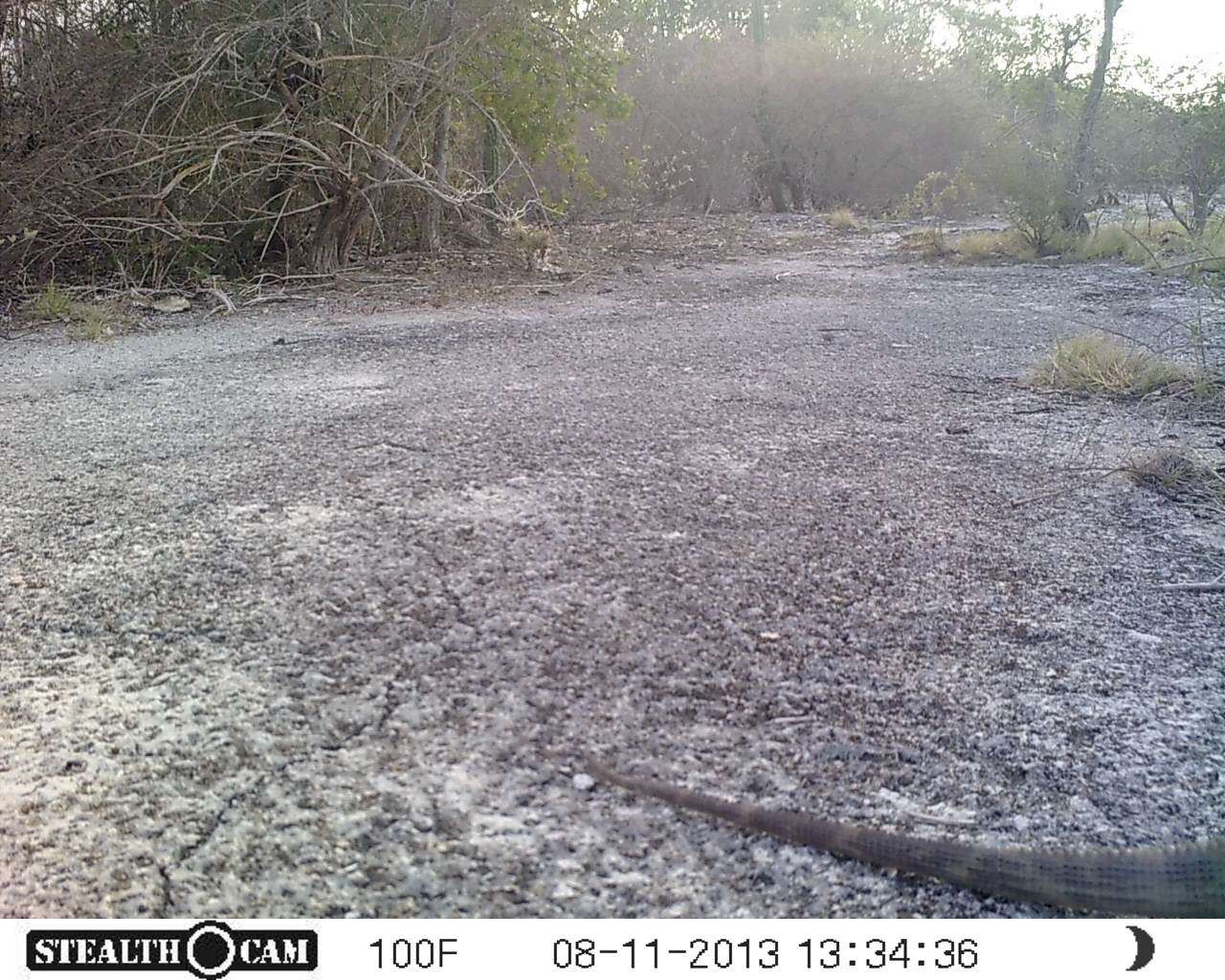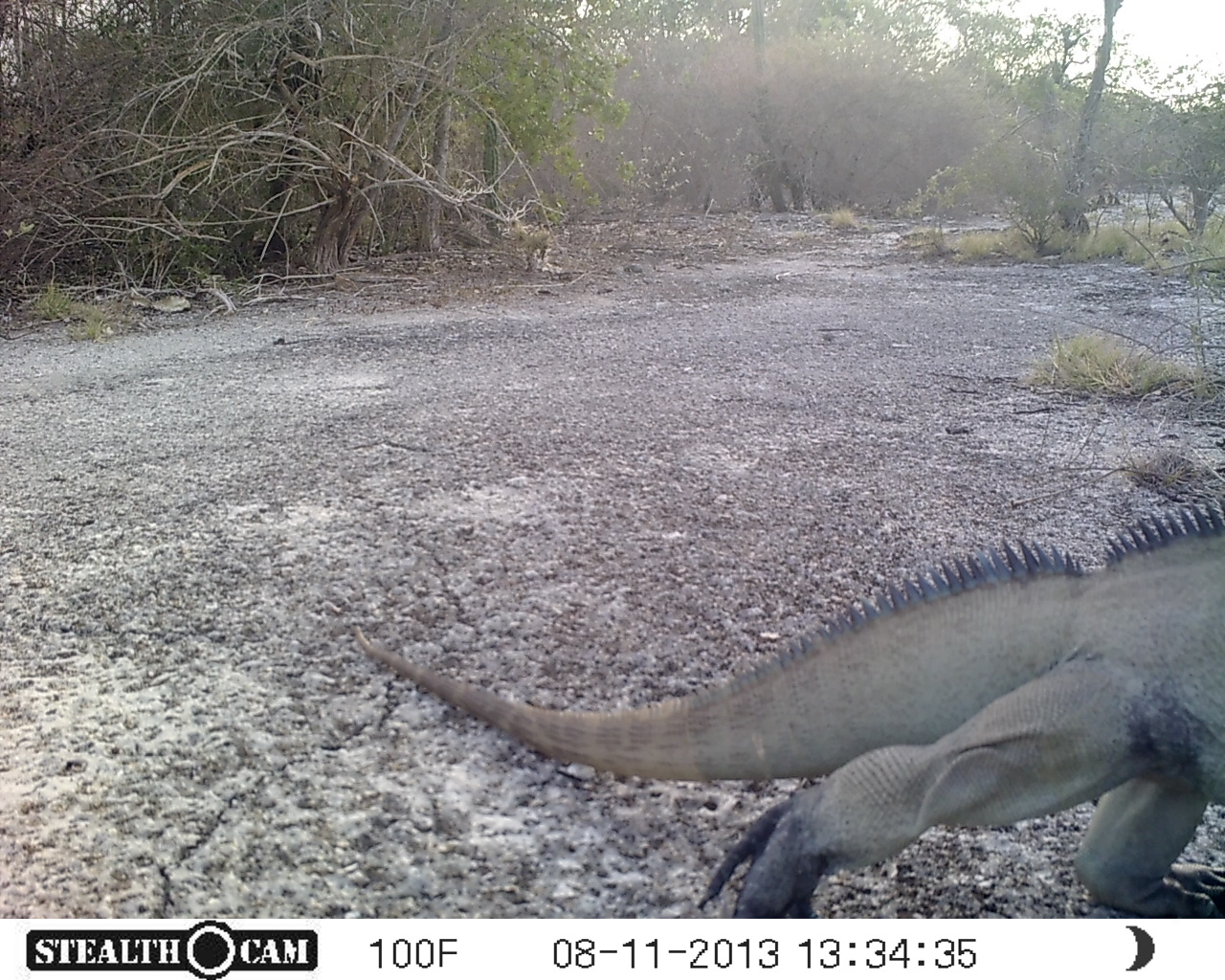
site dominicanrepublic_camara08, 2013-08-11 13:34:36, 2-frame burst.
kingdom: Animalia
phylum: Chordata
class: Reptilia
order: Squamata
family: Iguanidae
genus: Iguana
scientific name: Iguana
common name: typical iguanas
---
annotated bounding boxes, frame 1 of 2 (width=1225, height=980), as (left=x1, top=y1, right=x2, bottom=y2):
iguana: (left=577, top=745, right=1225, bottom=914)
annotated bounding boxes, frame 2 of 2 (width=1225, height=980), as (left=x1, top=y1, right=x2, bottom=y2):
iguana: (left=350, top=489, right=1219, bottom=920)